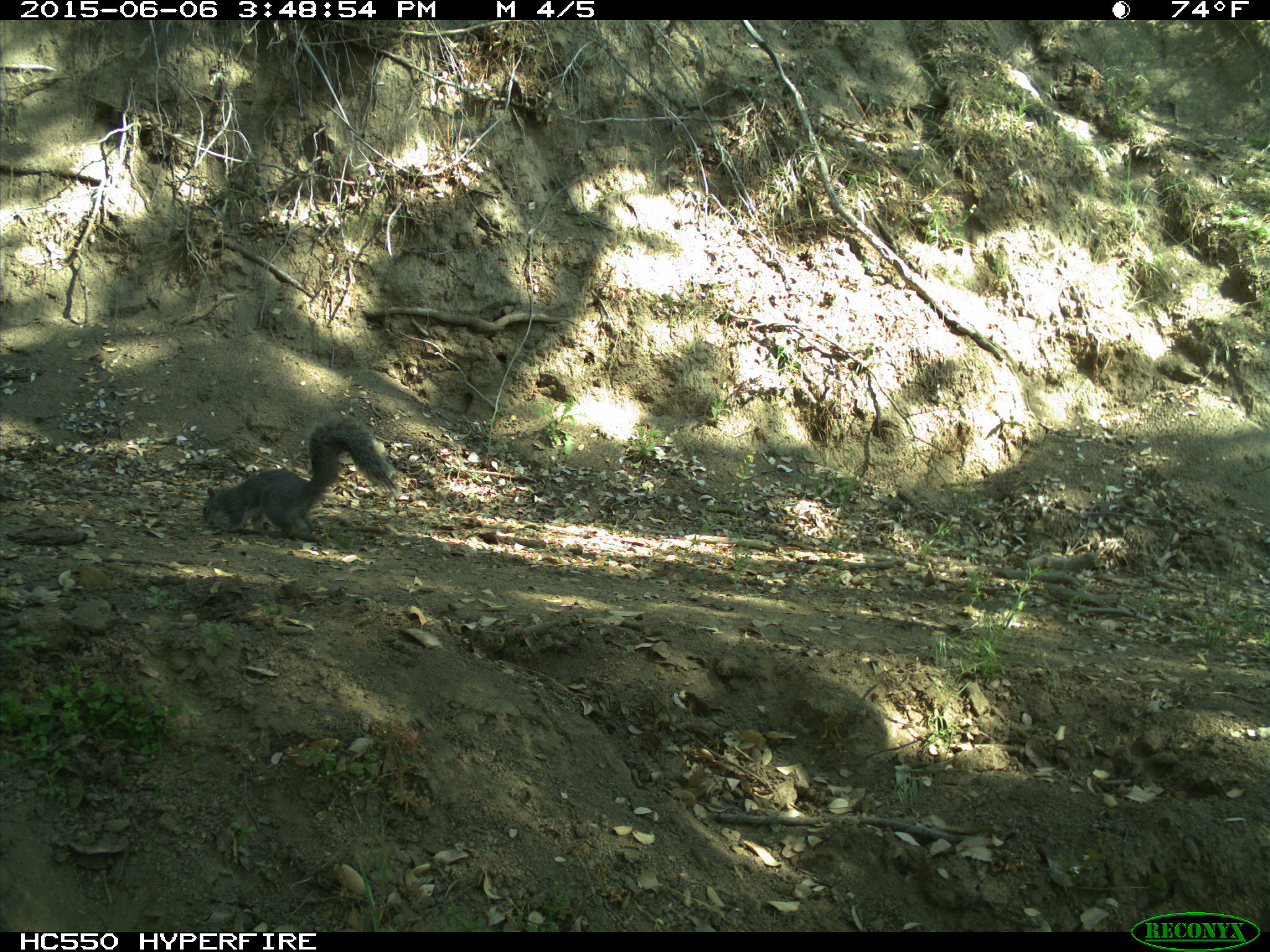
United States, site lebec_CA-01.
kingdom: Animalia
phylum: Chordata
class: Mammalia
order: Rodentia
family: Sciuridae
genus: Sciurus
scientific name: Sciurus carolinensis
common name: eastern gray squirrel